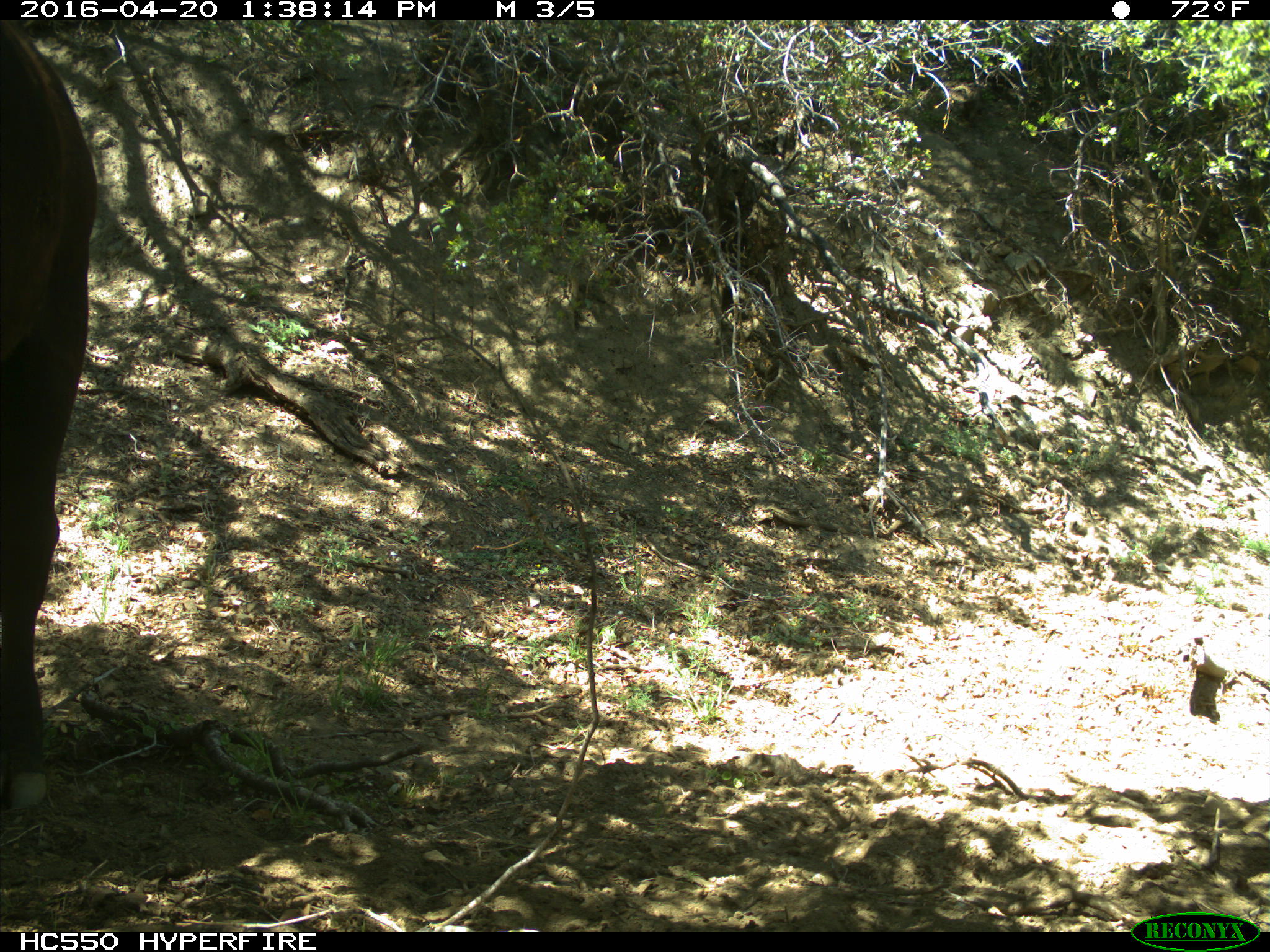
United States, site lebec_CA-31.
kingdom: Animalia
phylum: Chordata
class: Mammalia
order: Artiodactyla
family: Bovidae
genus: Bos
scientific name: Bos taurus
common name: domestic cow